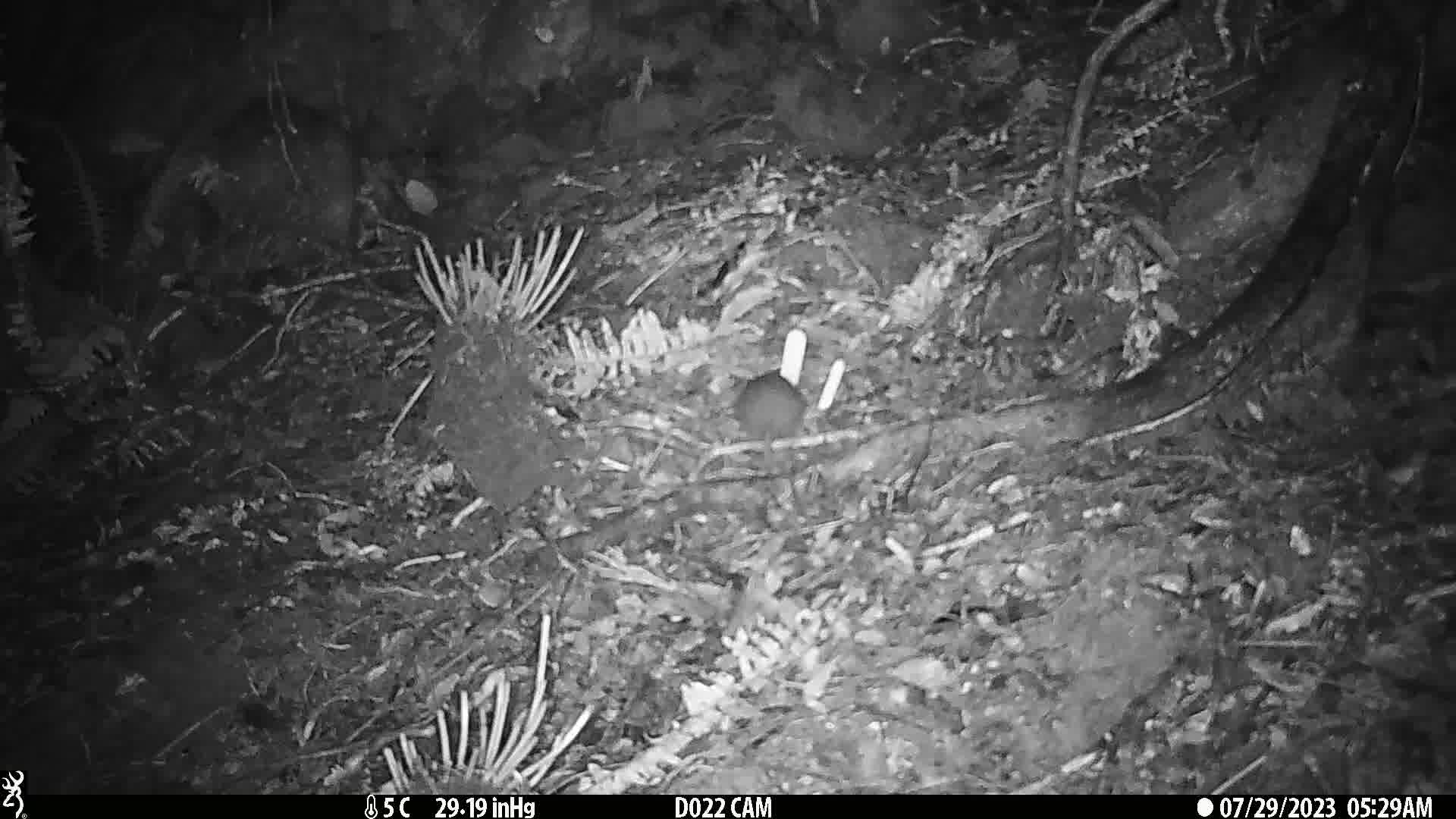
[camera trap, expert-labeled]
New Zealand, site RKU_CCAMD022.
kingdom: Animalia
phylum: Chordata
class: Mammalia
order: Rodentia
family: Muridae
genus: Rattus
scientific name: Rattus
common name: rat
Rat (Rattus).